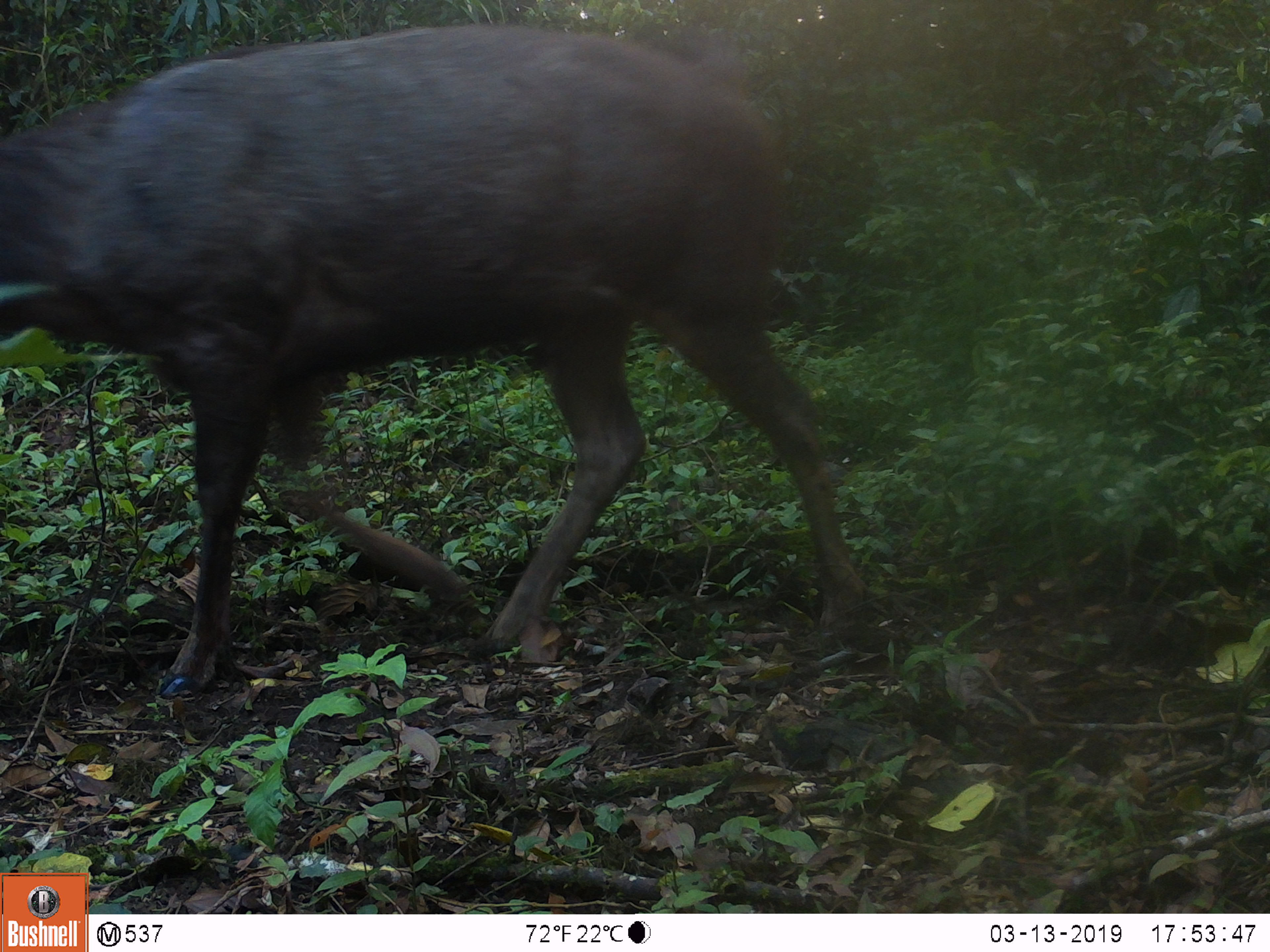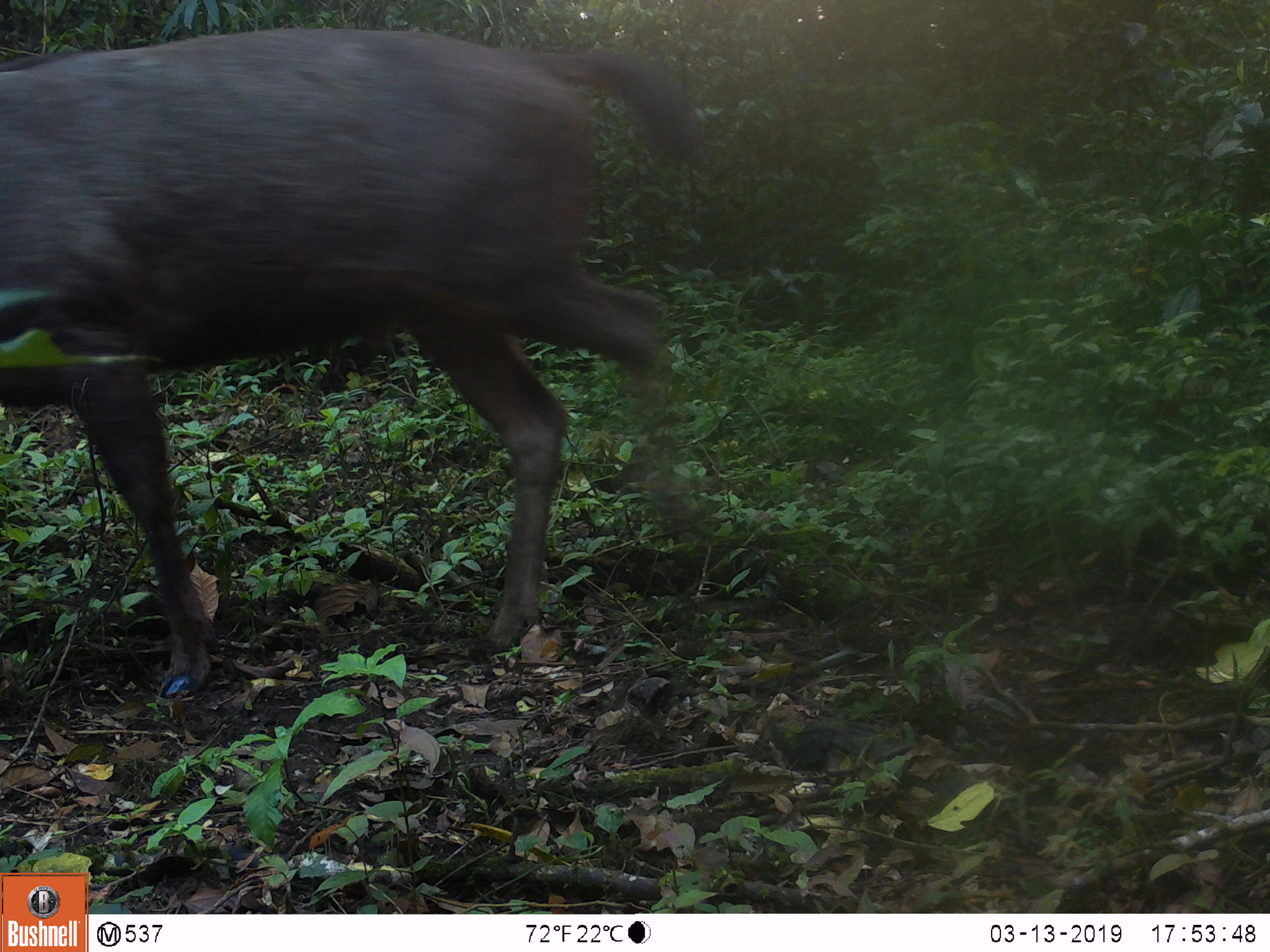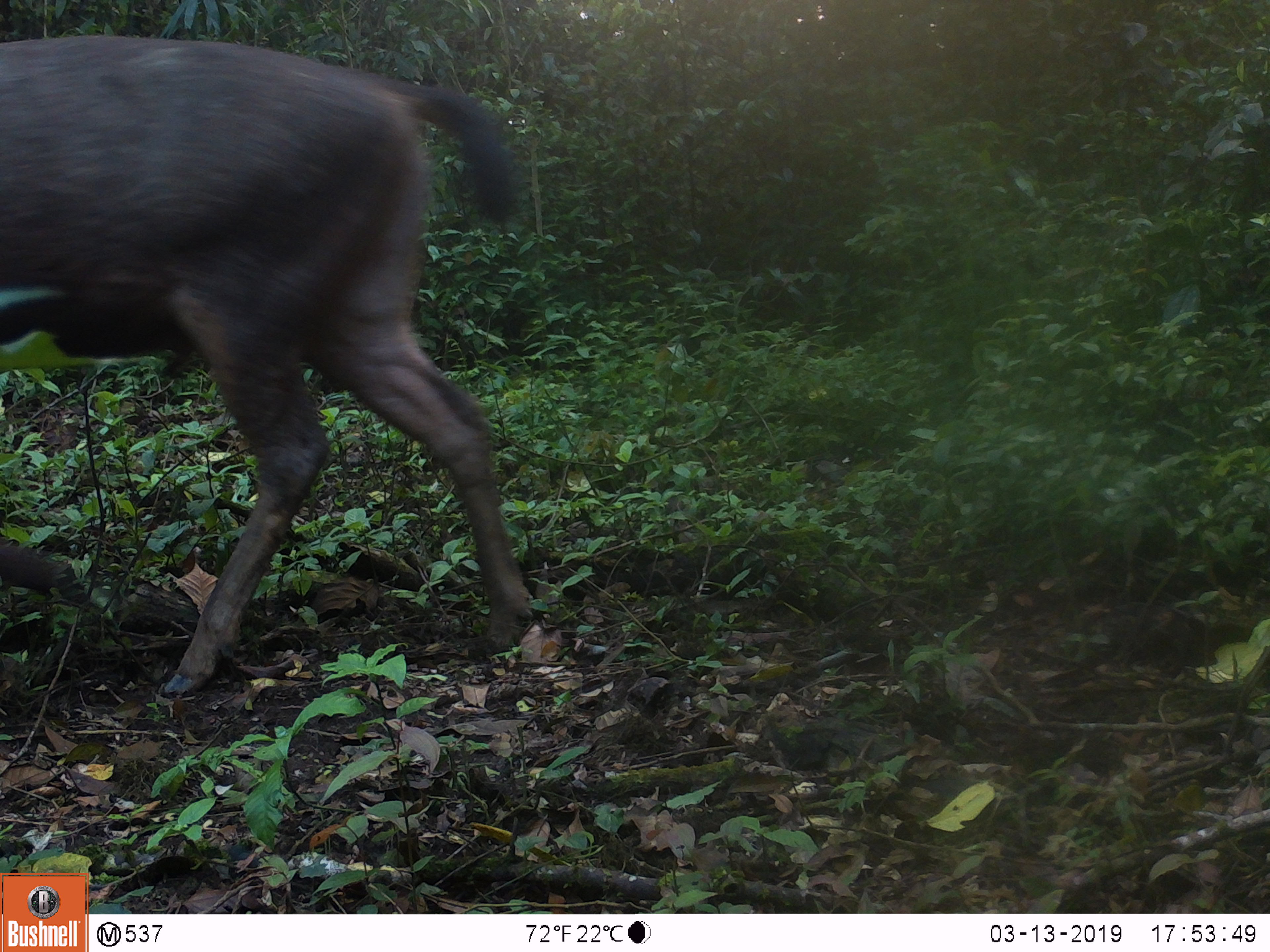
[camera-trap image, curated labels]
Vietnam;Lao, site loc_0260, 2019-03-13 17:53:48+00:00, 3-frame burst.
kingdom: Animalia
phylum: Chordata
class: Mammalia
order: Artiodactyla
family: Cervidae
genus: Rusa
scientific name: Rusa unicolor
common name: sambar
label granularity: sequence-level